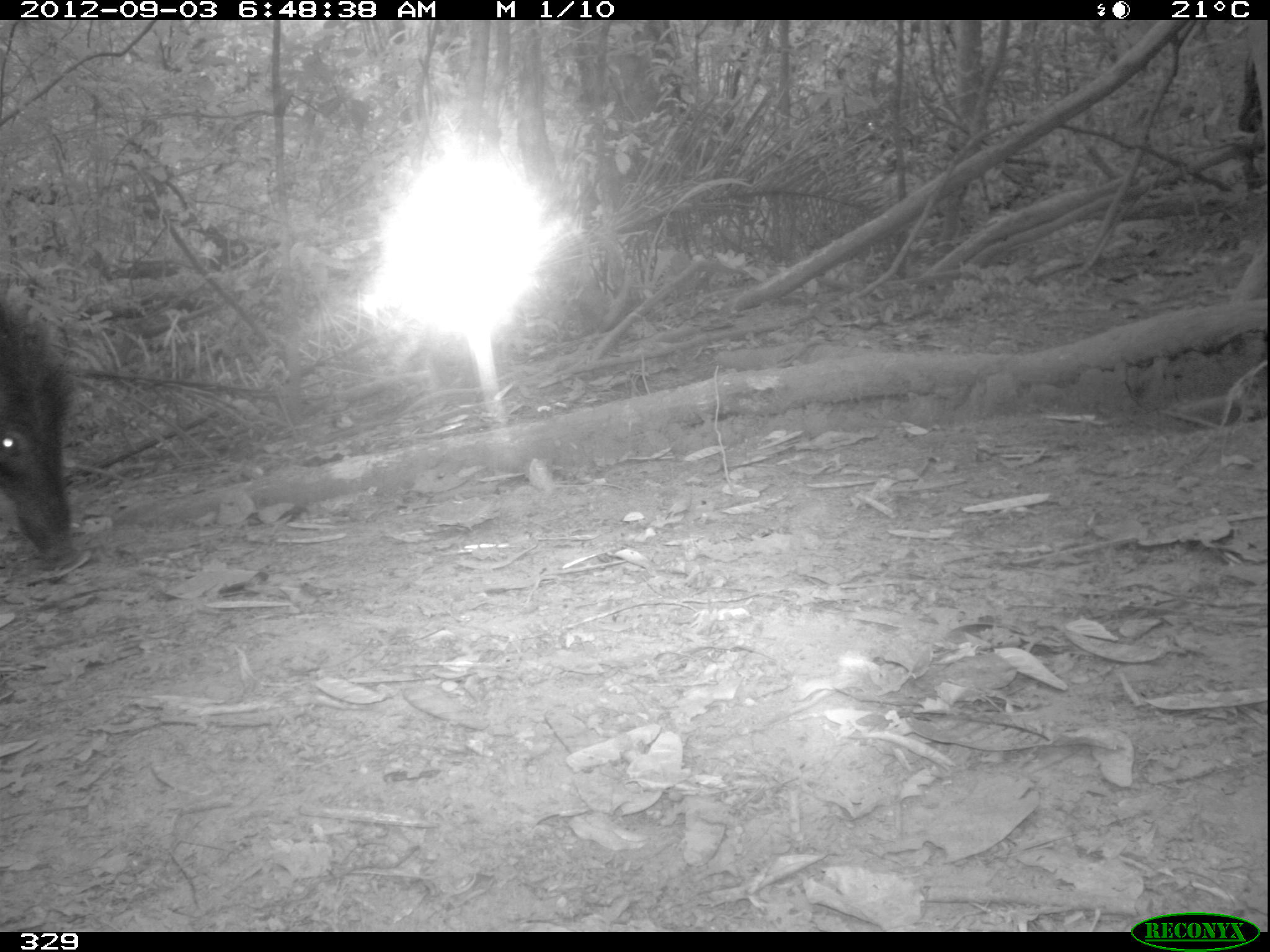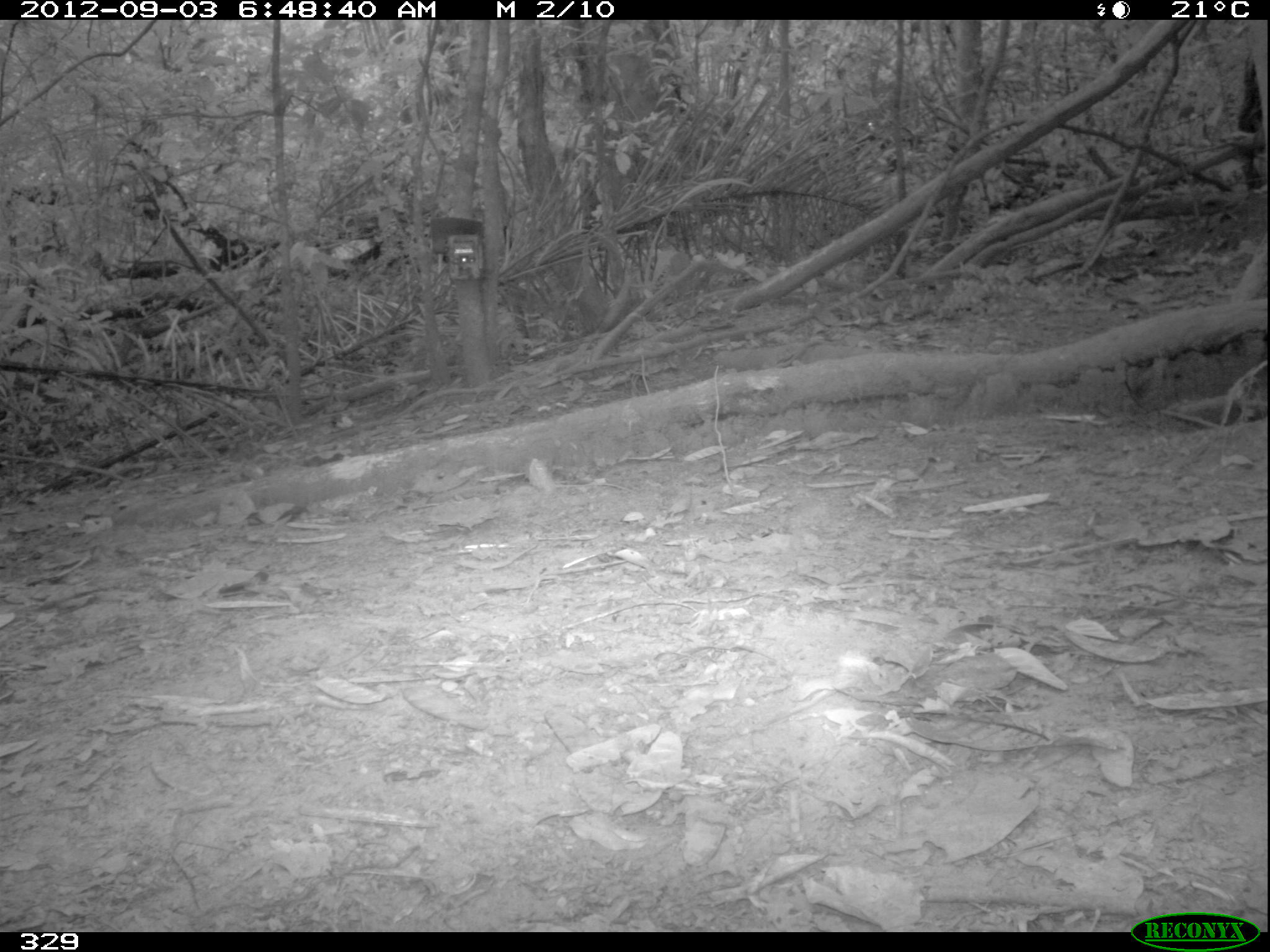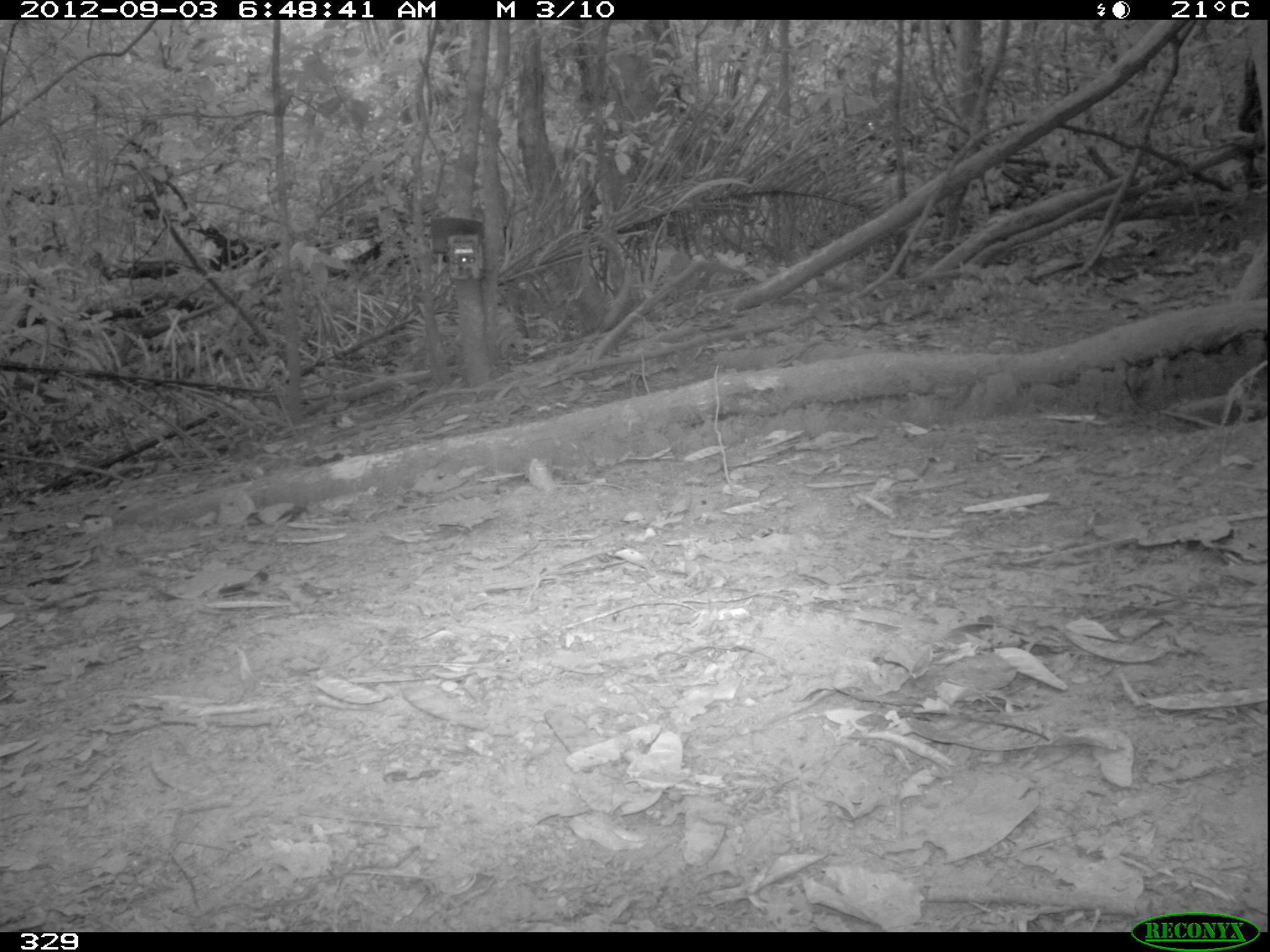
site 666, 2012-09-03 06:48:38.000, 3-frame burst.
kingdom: Animalia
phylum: Chordata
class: Mammalia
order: Artiodactyla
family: Tayassuidae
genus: Tayassu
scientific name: Tayassu pecari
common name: white-lipped peccary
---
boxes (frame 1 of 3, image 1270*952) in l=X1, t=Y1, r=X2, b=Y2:
tayassu pecari: l=1, t=303, r=92, b=577